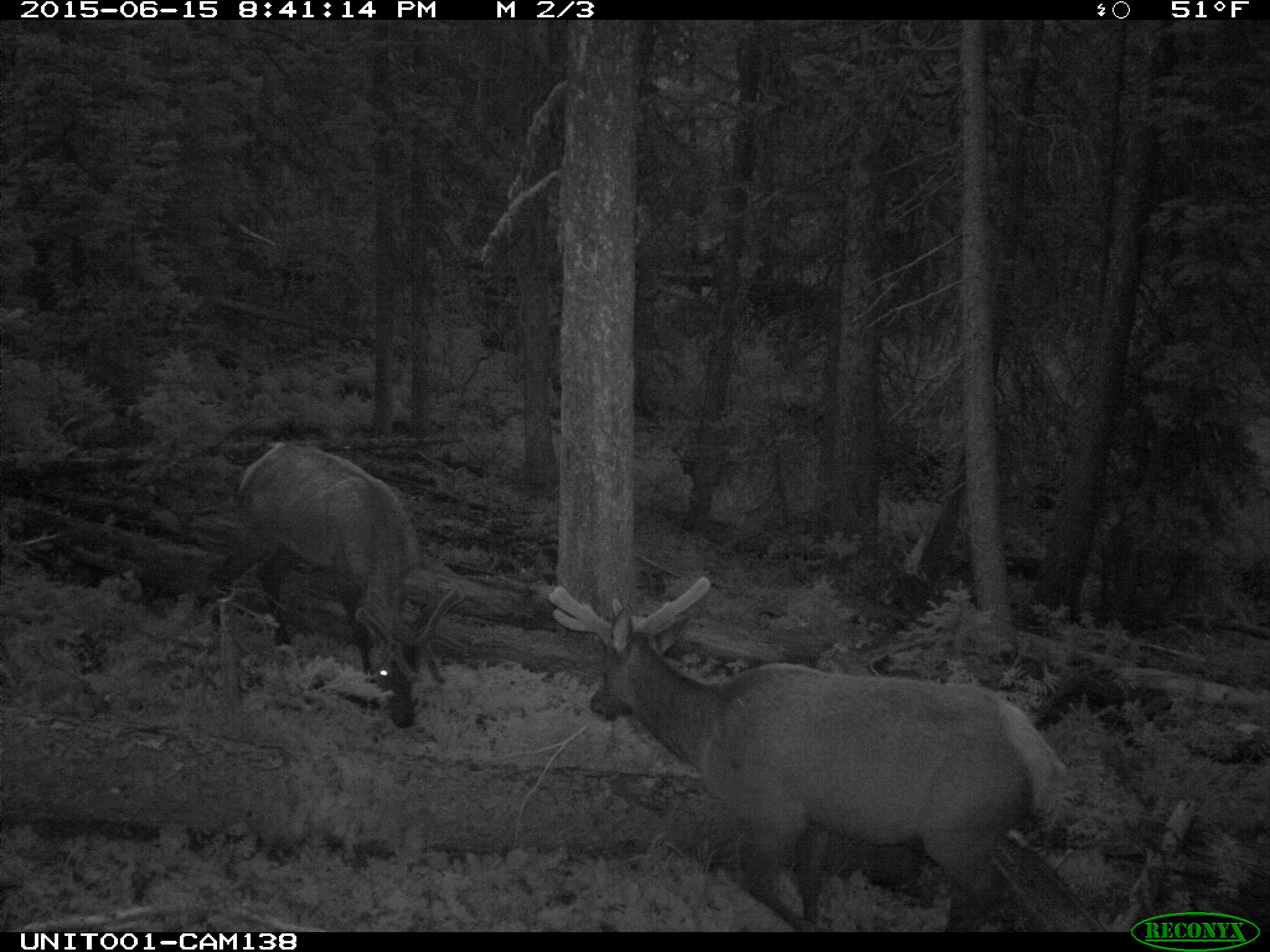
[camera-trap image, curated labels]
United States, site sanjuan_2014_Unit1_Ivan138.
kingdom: Animalia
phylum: Chordata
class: Mammalia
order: Artiodactyla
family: Cervidae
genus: Cervus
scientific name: Cervus elaphus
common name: red deer